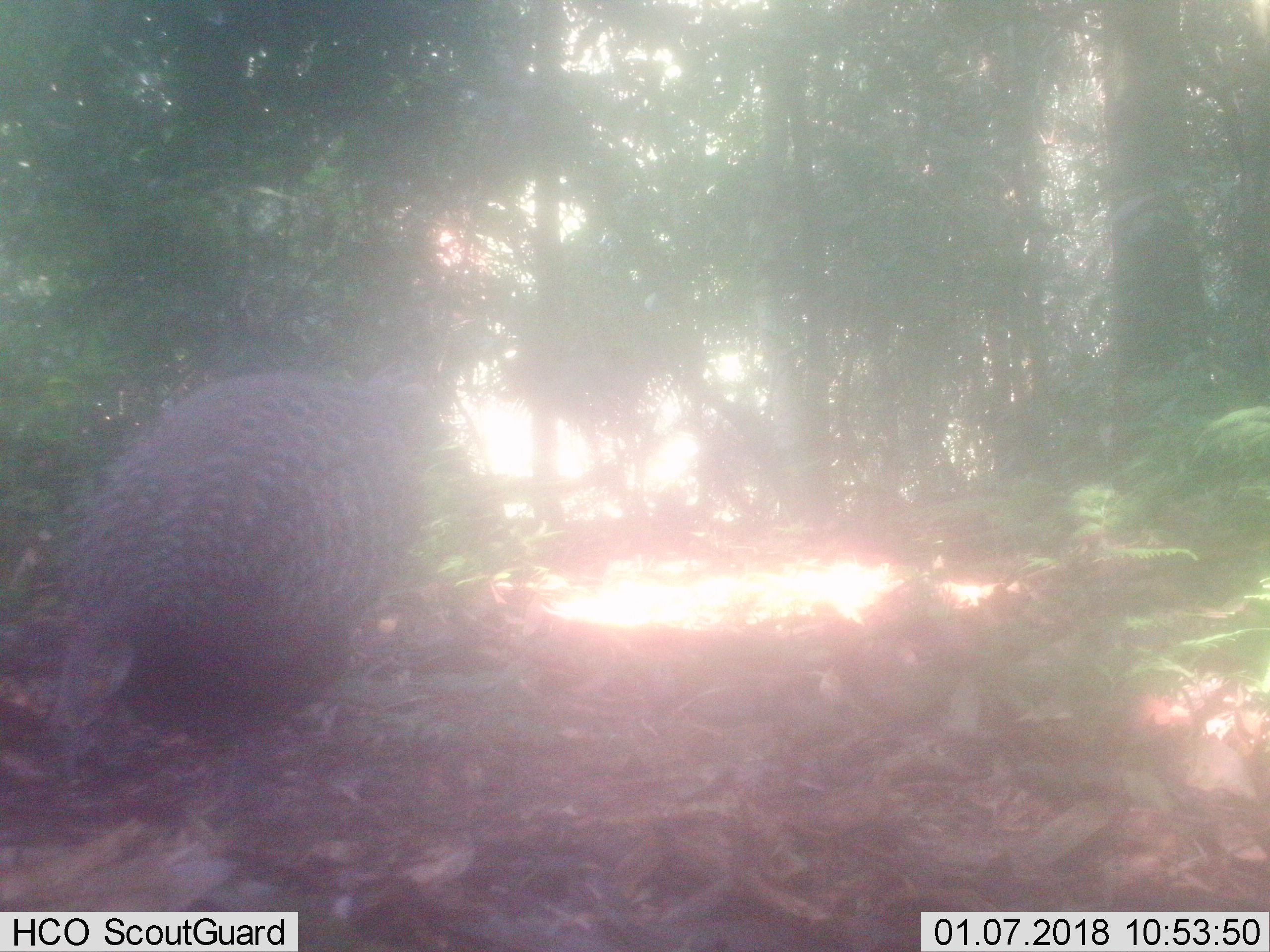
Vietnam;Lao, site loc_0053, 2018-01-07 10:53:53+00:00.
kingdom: Animalia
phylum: Chordata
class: Aves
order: Galliformes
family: Phasianidae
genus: Polyplectron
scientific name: Polyplectron bicalcaratum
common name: gray peacock-pheasant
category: grey peacock pheasant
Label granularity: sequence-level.